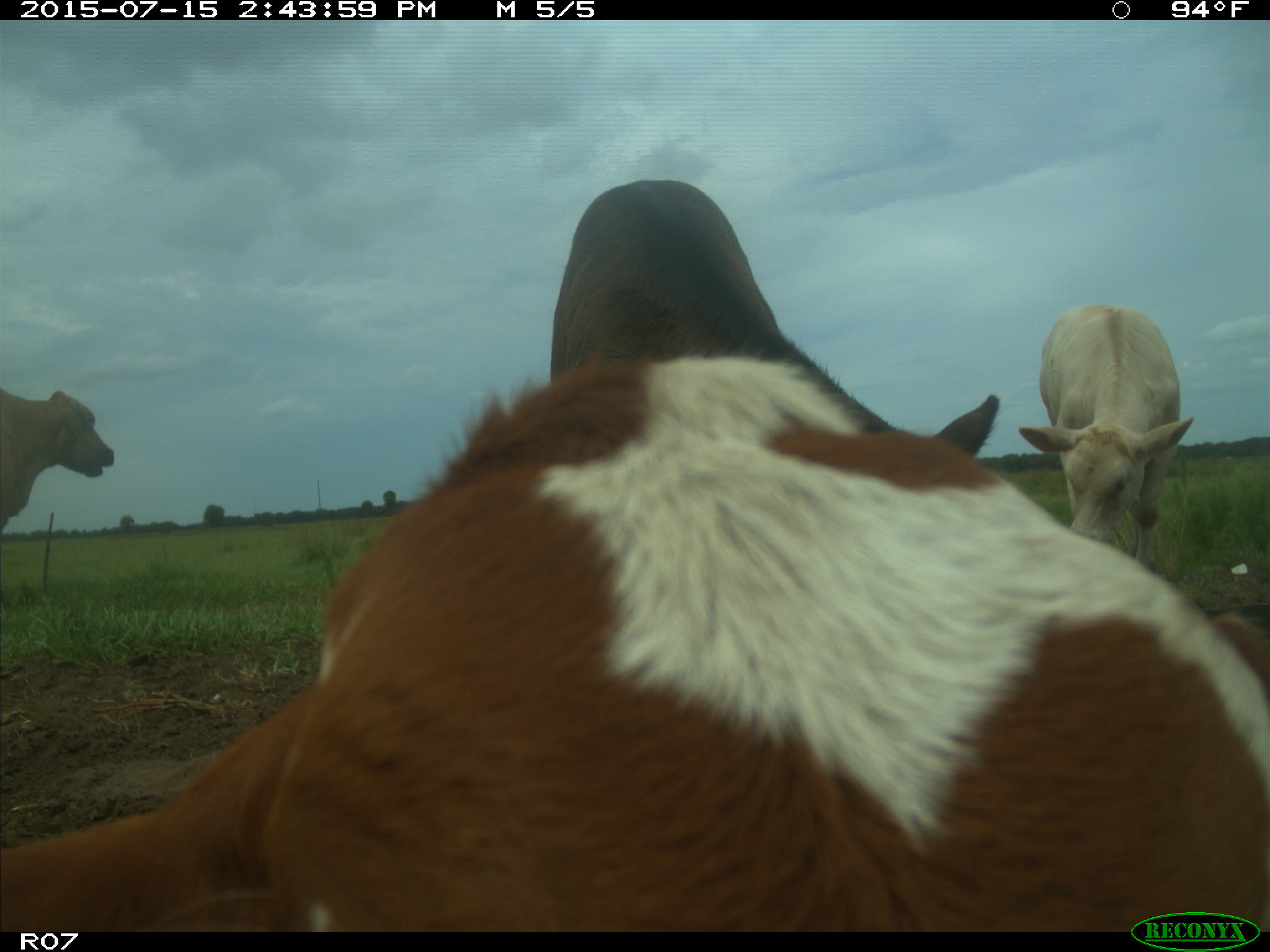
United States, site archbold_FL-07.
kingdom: Animalia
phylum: Chordata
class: Mammalia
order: Artiodactyla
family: Bovidae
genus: Bos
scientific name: Bos taurus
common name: domestic cow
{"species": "Bos taurus (domestic cow)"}